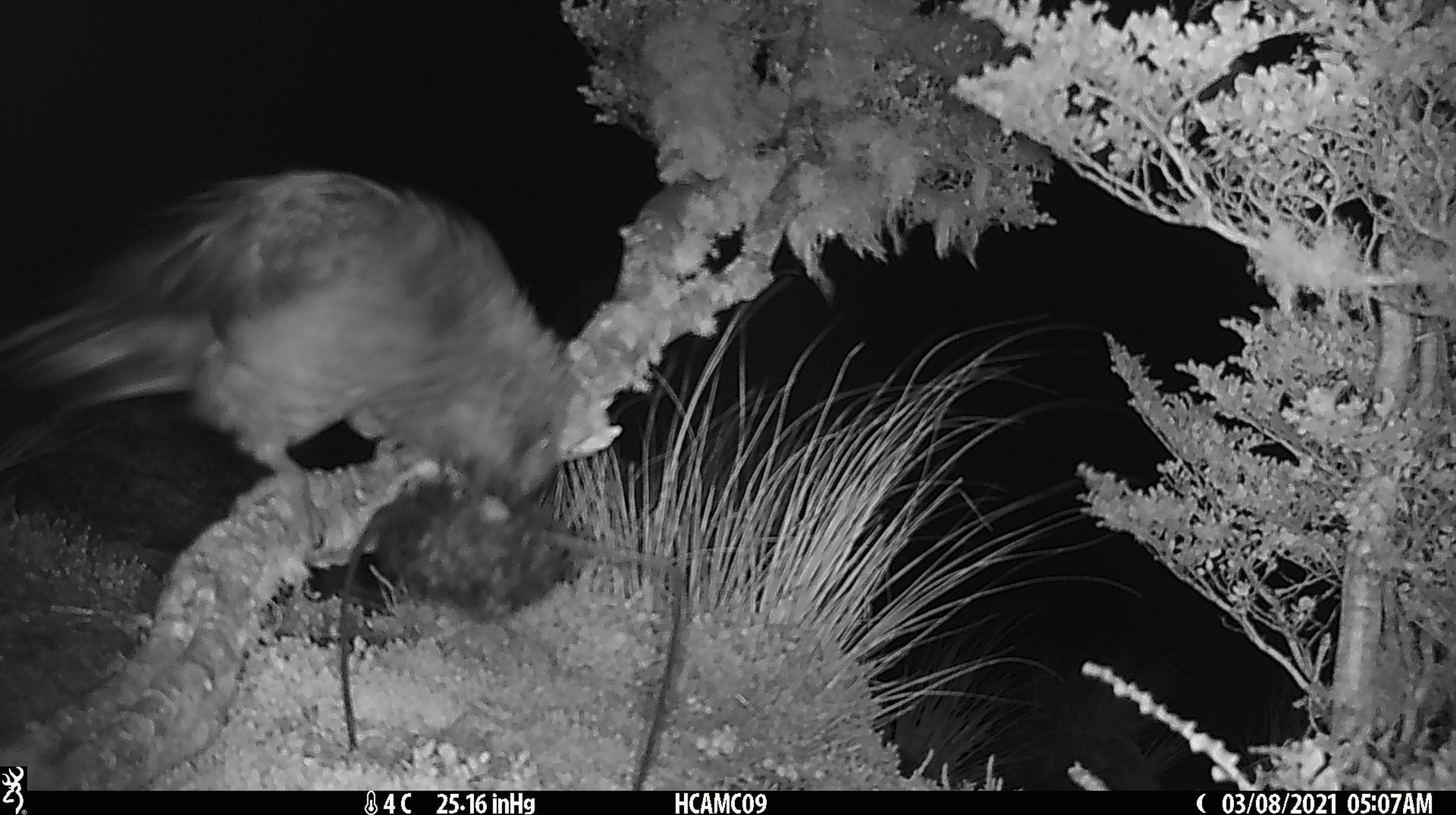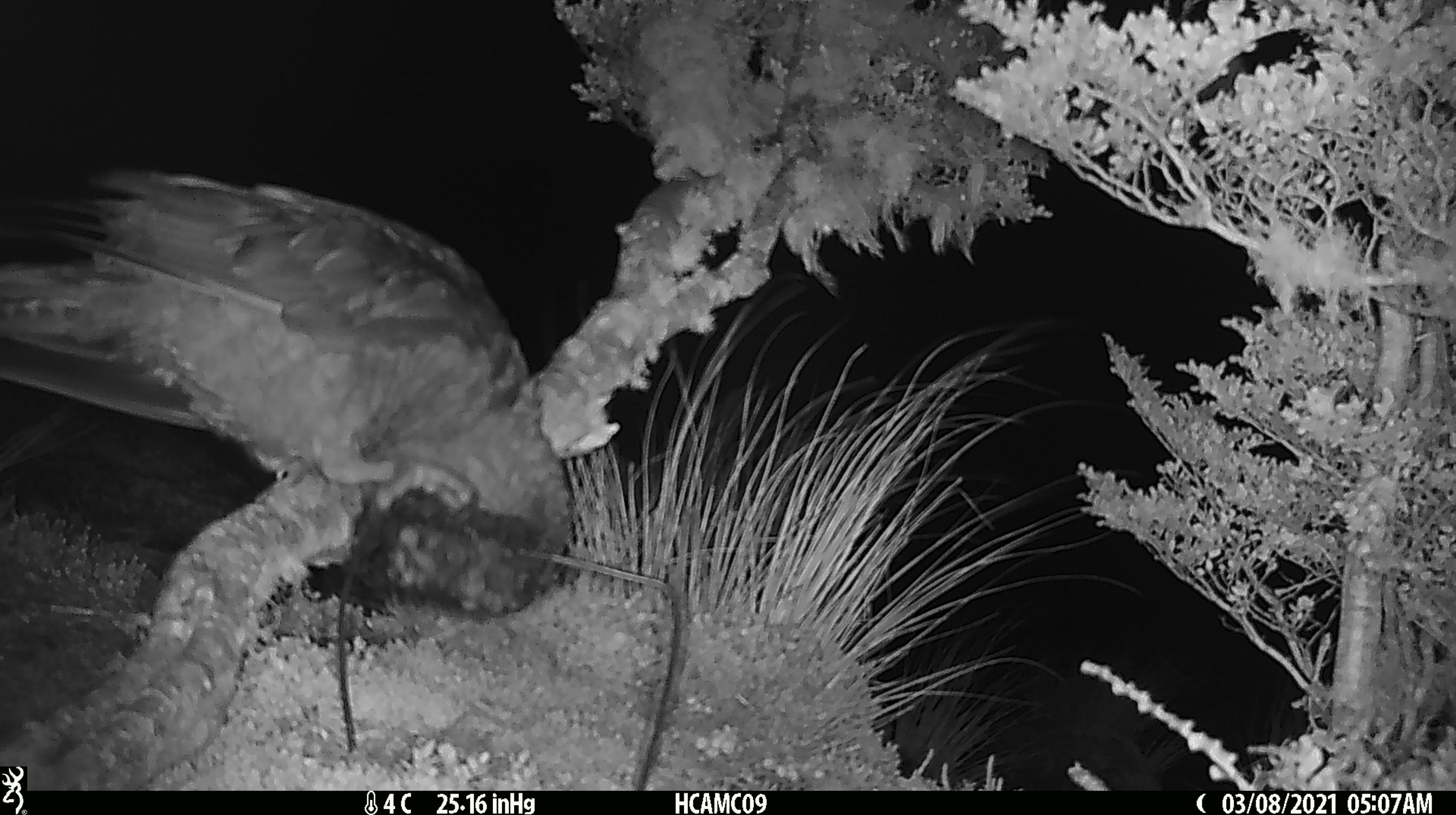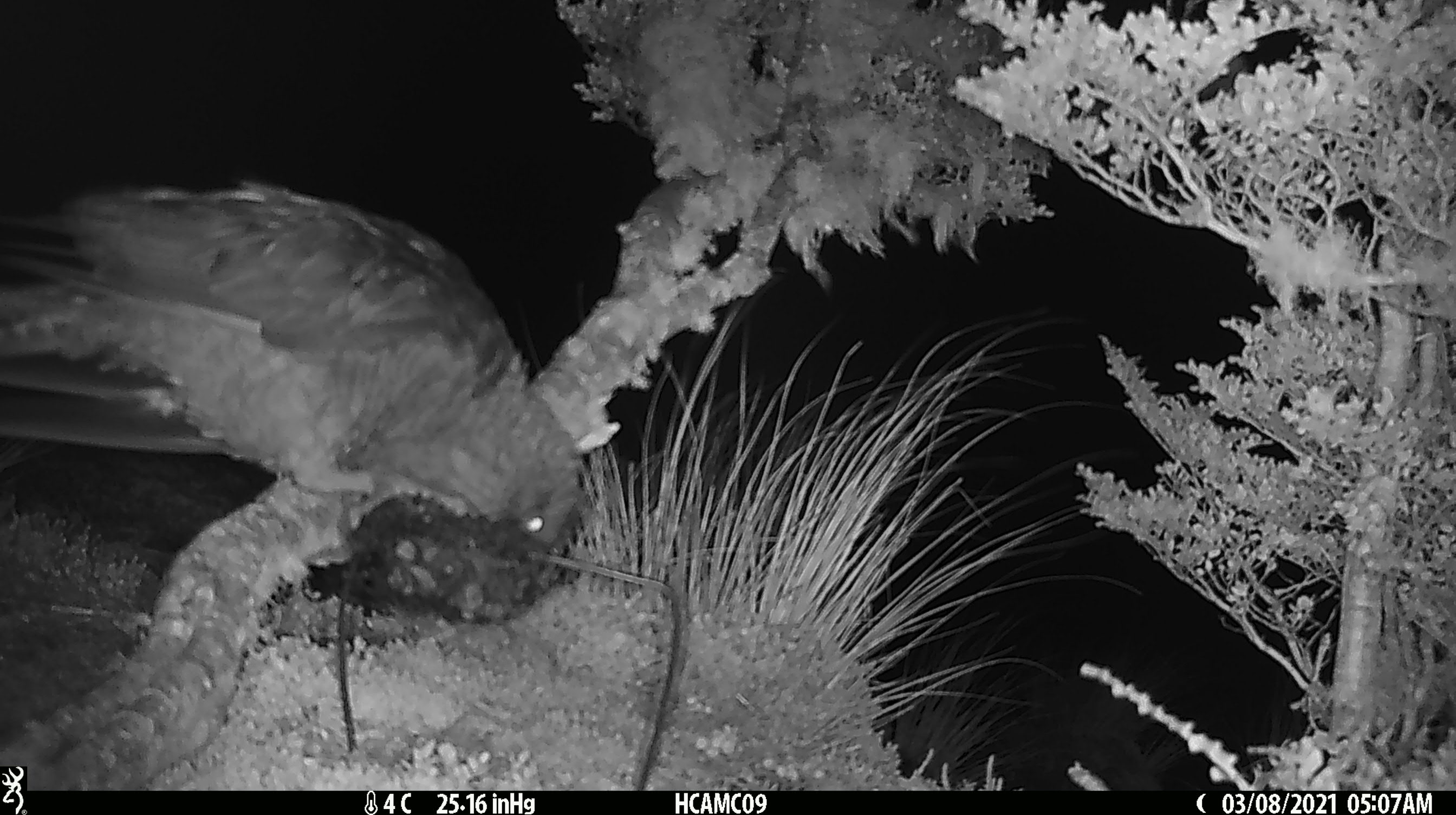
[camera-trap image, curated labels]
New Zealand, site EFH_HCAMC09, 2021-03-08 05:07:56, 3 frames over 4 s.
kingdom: Animalia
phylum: Chordata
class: Aves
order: Psittaciformes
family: Strigopidae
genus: Nestor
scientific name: Nestor notabilis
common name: kea